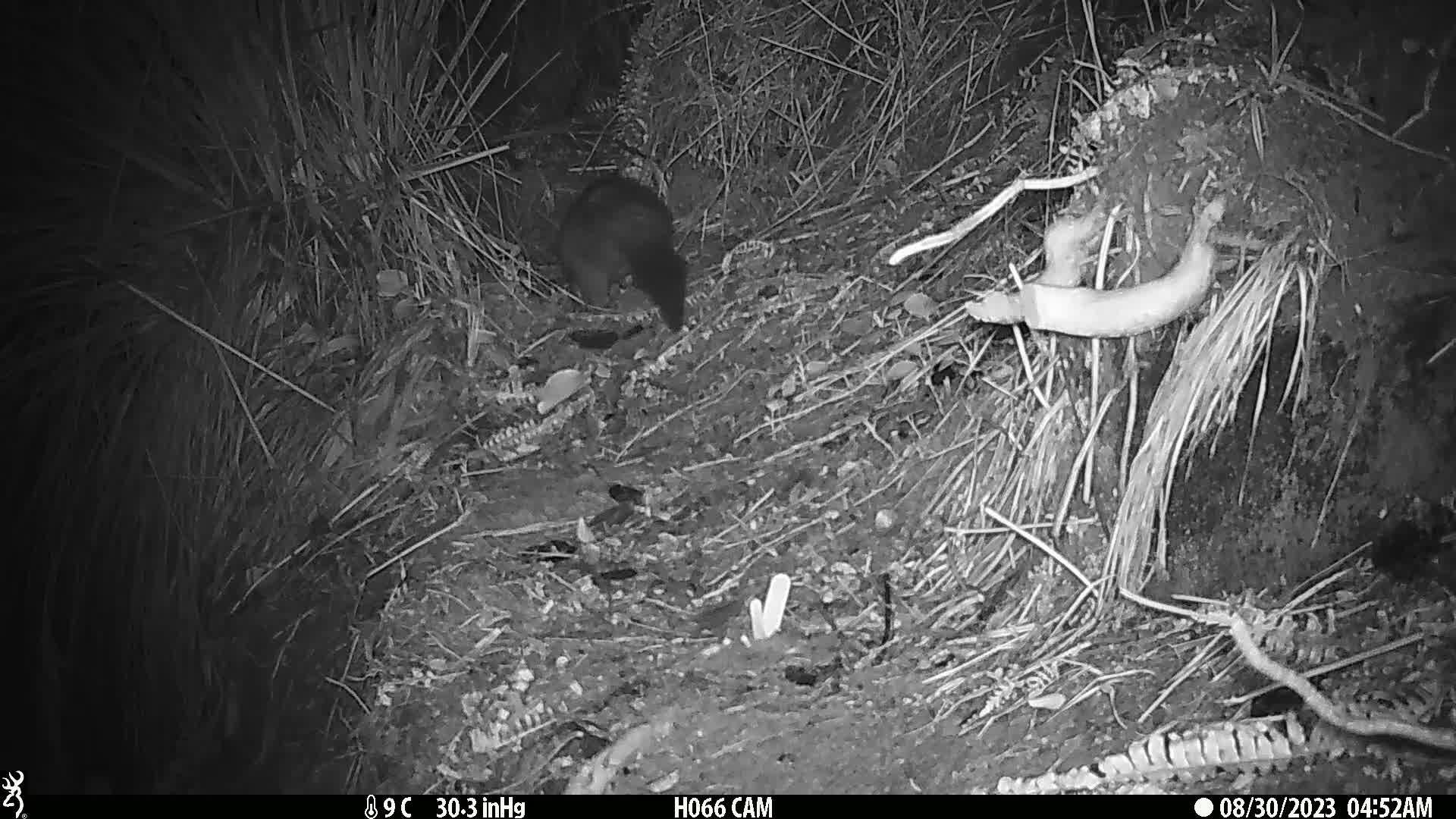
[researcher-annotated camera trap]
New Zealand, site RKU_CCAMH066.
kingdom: Animalia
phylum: Chordata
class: Mammalia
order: Diprotodontia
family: Phalangeridae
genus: Trichosurus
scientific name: Trichosurus vulpecula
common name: common brushtail possum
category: possum